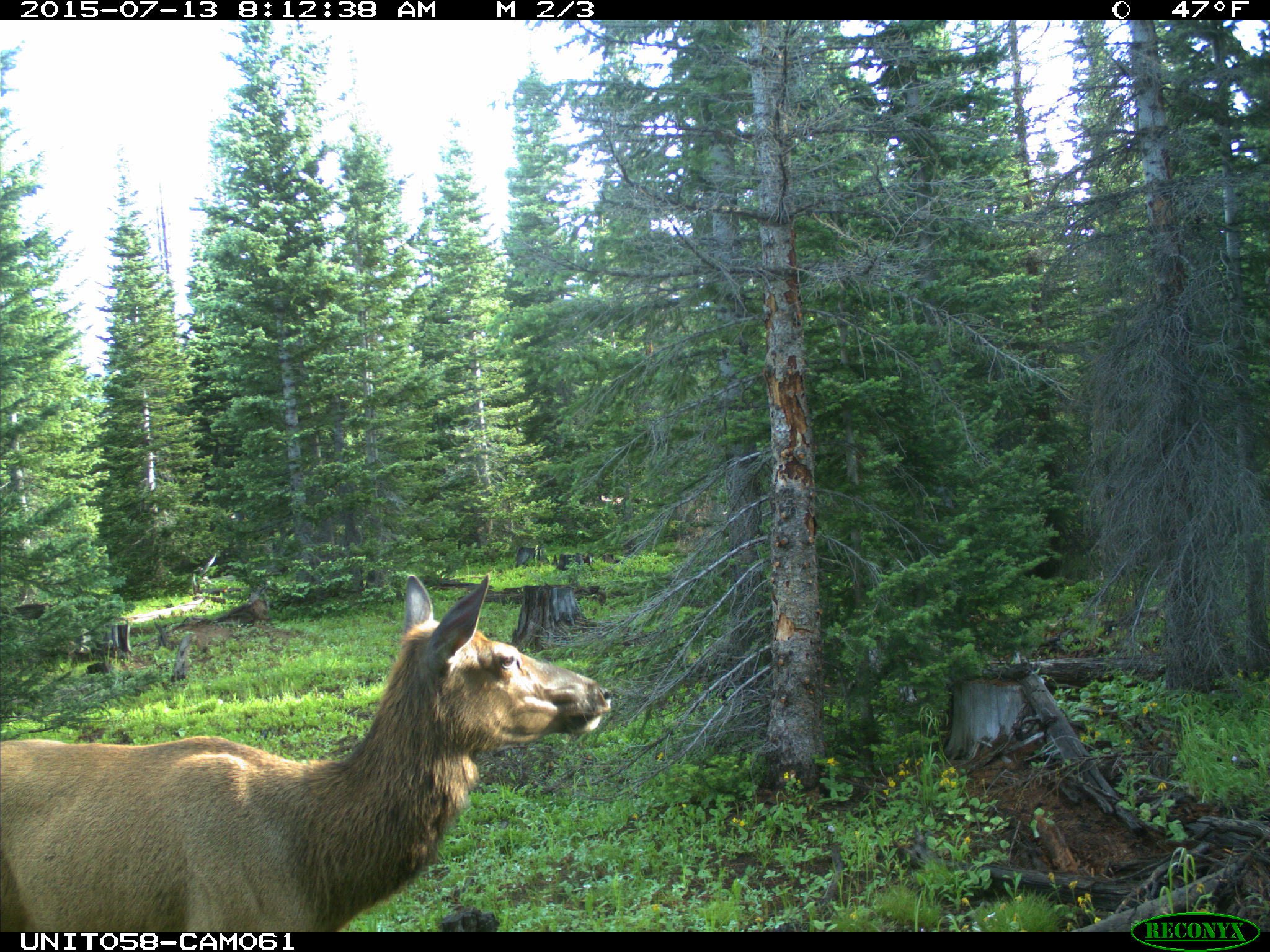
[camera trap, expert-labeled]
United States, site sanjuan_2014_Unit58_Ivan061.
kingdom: Animalia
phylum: Chordata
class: Mammalia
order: Artiodactyla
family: Cervidae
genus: Cervus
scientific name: Cervus elaphus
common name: red deer